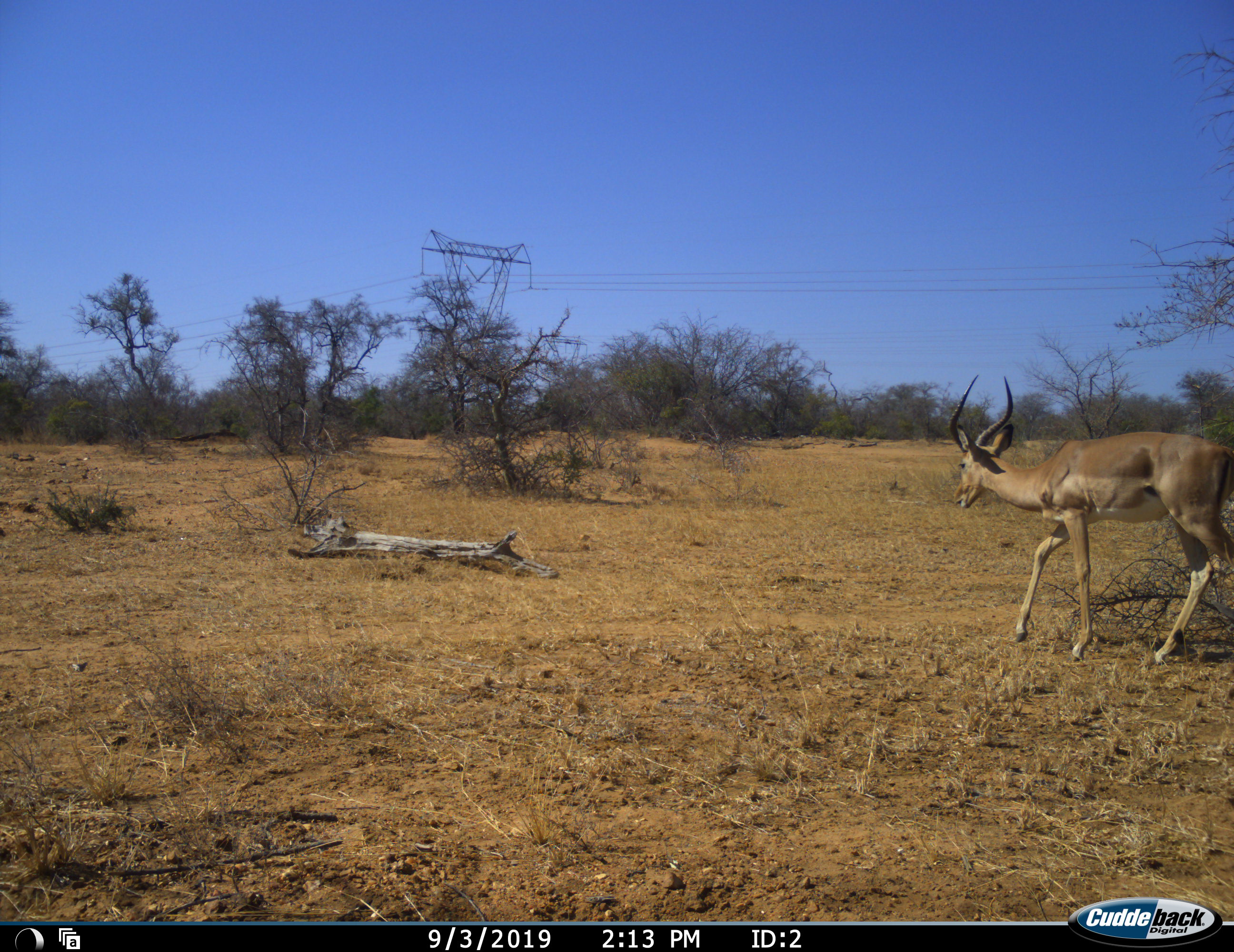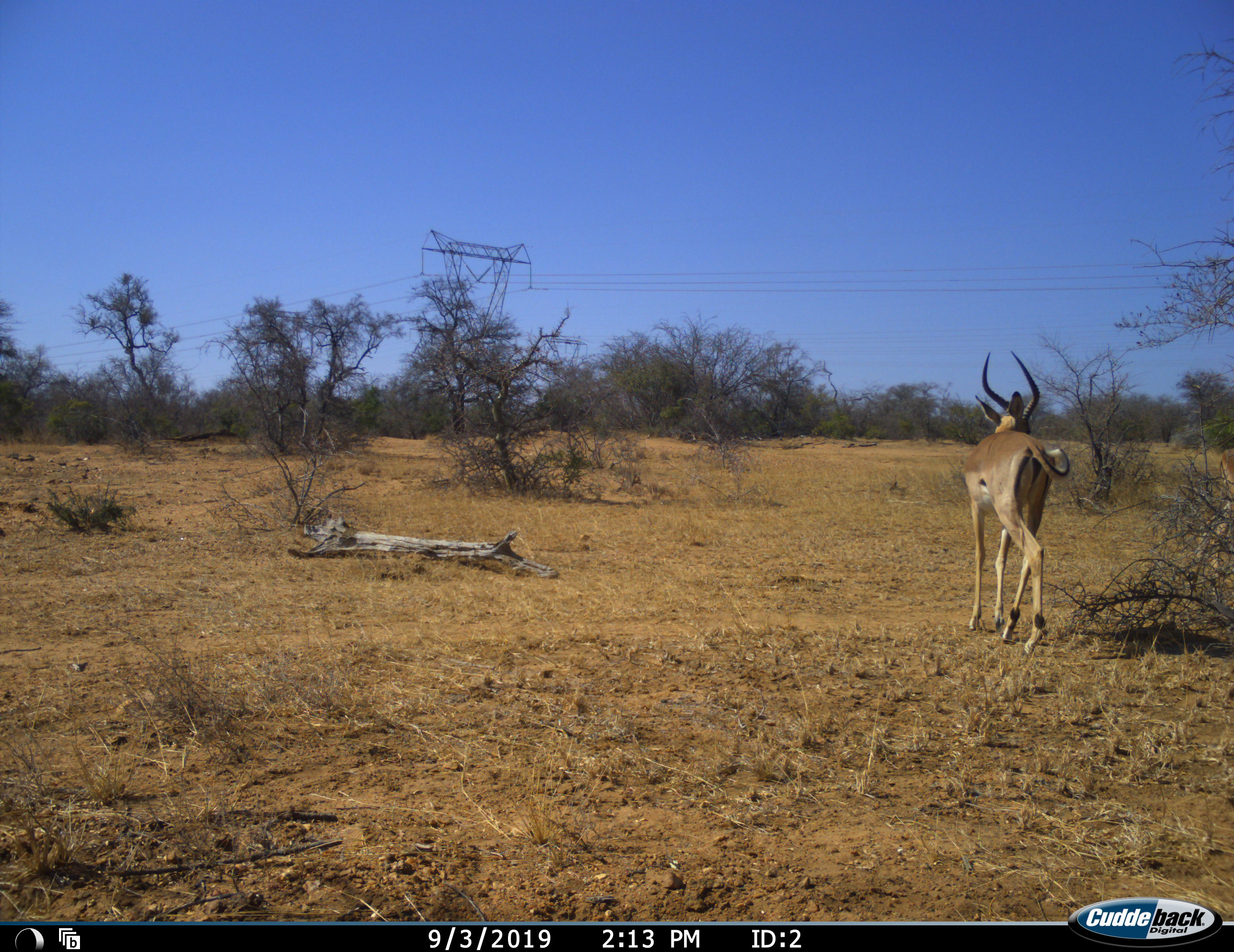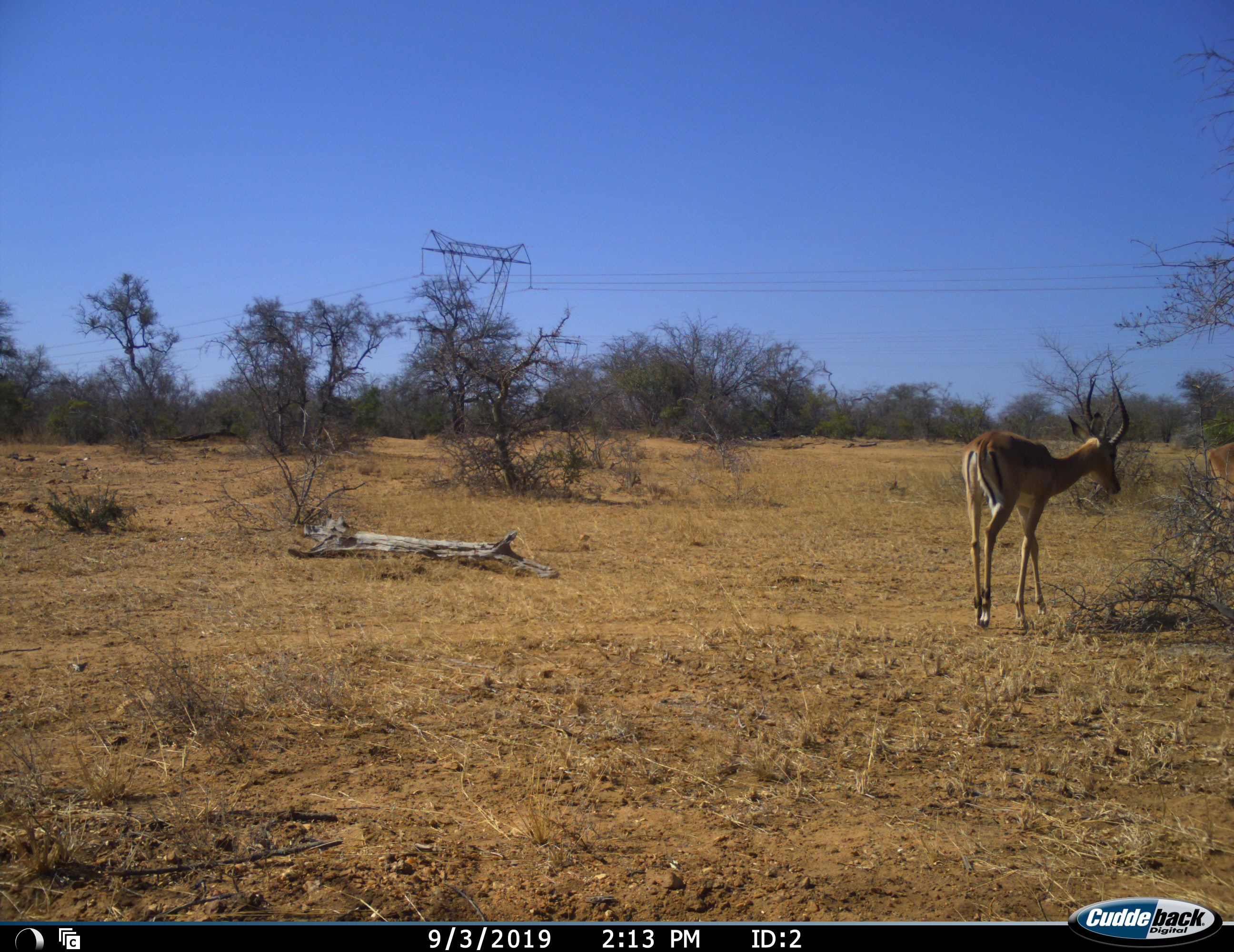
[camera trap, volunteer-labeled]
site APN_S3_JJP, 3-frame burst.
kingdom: Animalia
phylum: Chordata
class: Mammalia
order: Artiodactyla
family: Bovidae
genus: Aepyceros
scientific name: Aepyceros melampus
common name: impala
Impala (Aepyceros melampus), count 1. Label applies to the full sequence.